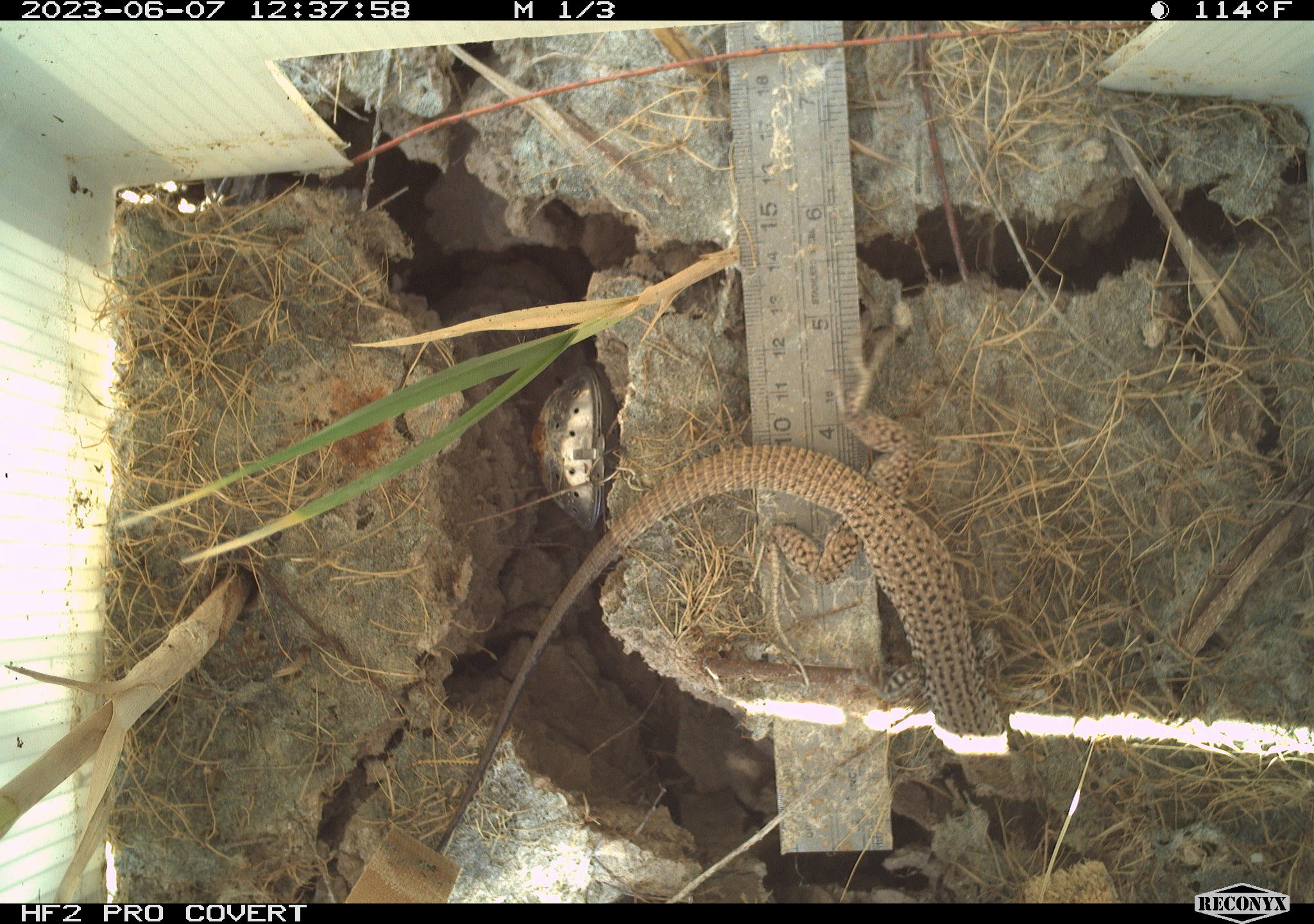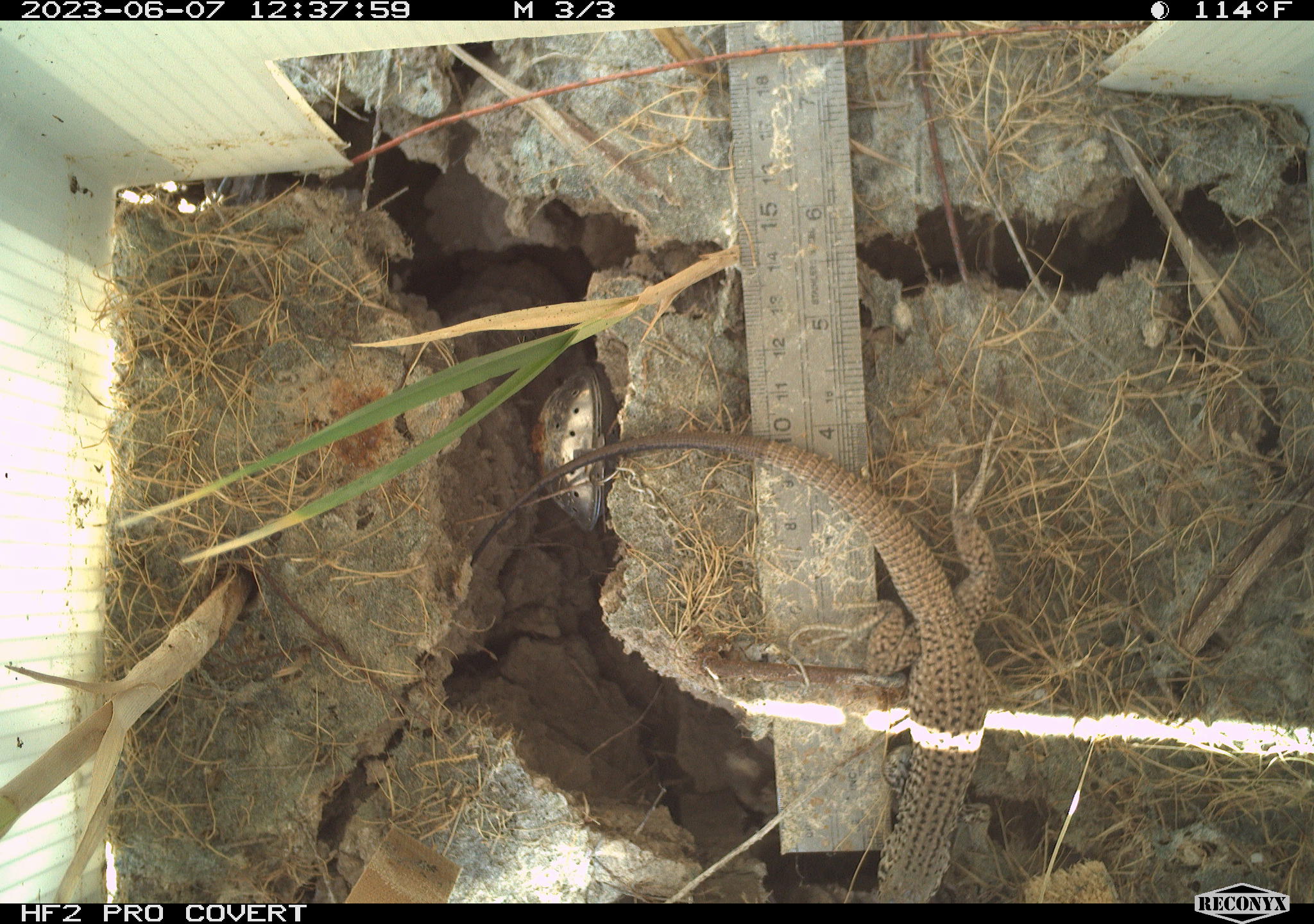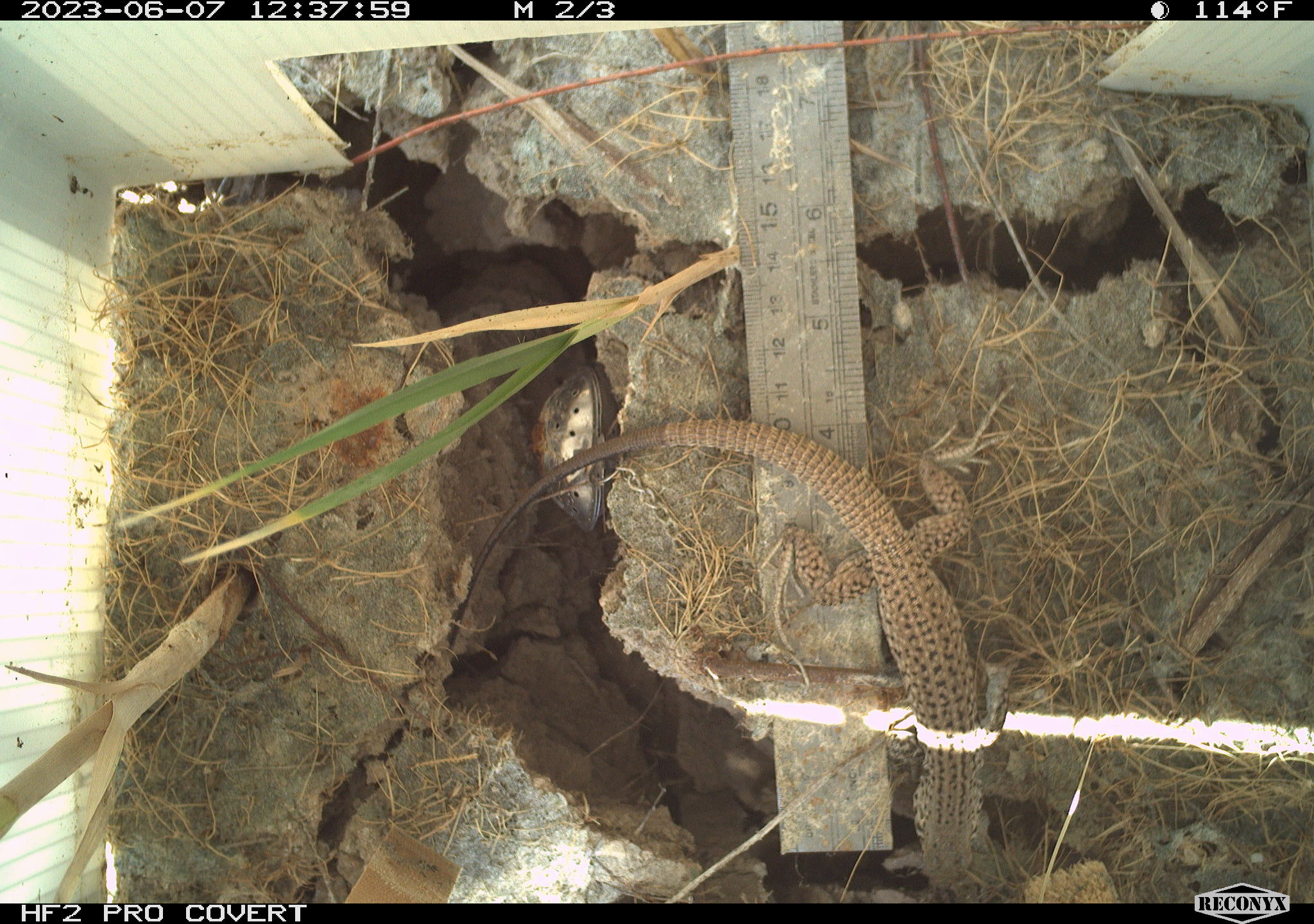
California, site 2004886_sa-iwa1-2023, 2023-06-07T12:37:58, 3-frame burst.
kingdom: Animalia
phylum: Chordata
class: Reptilia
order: Squamata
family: Teiidae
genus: Aspidoscelis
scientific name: Aspidoscelis tigris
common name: western whiptail